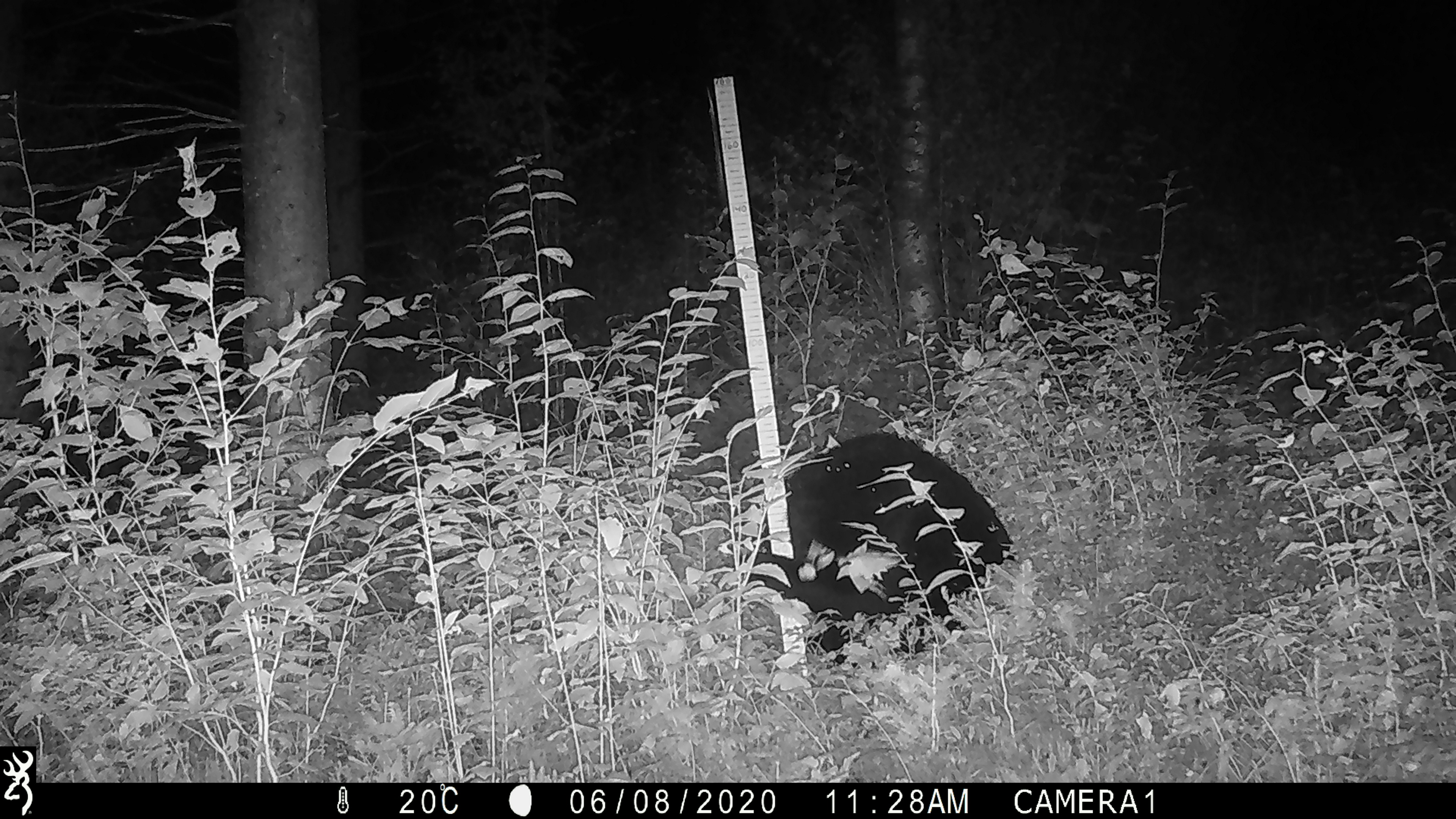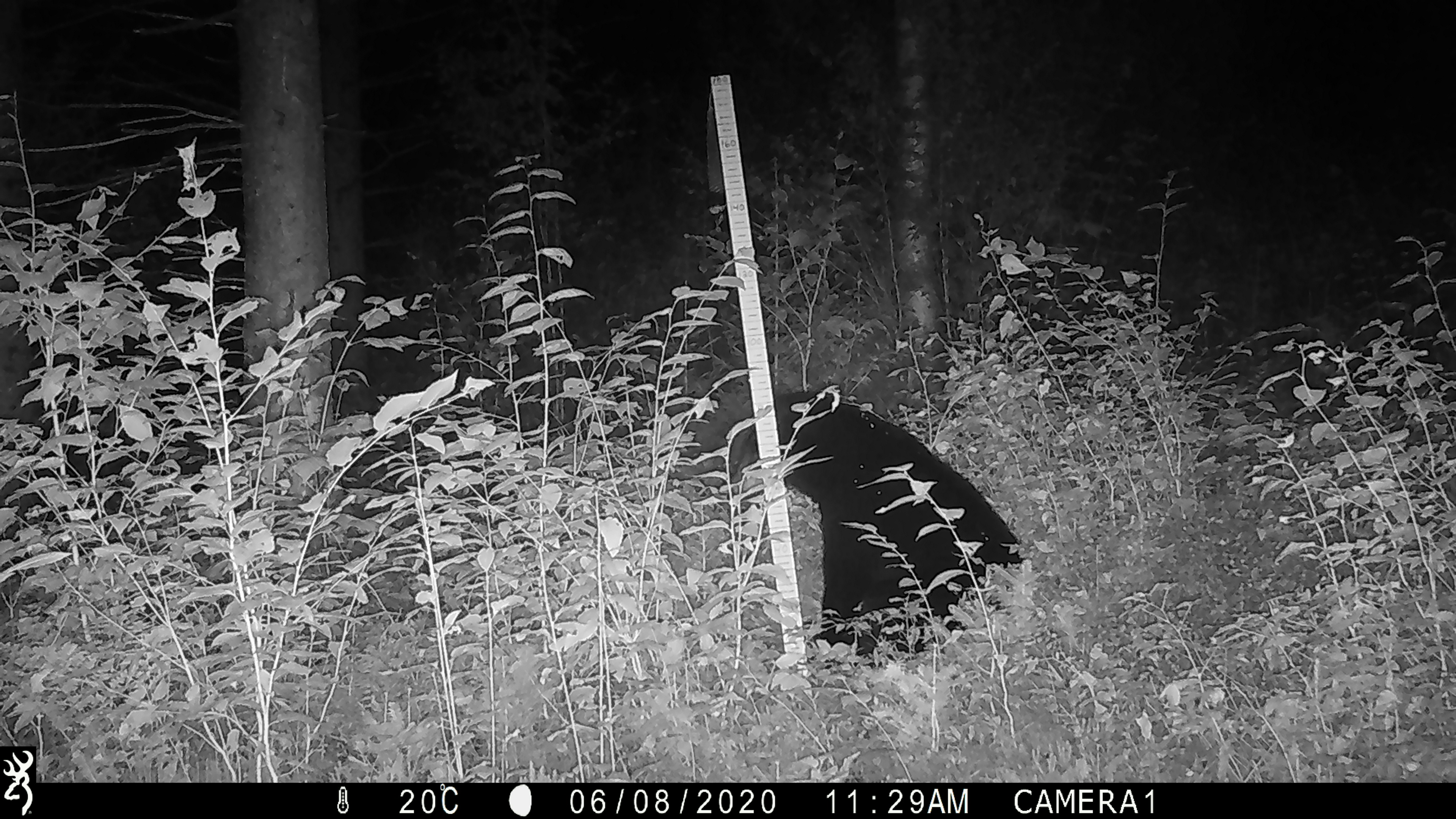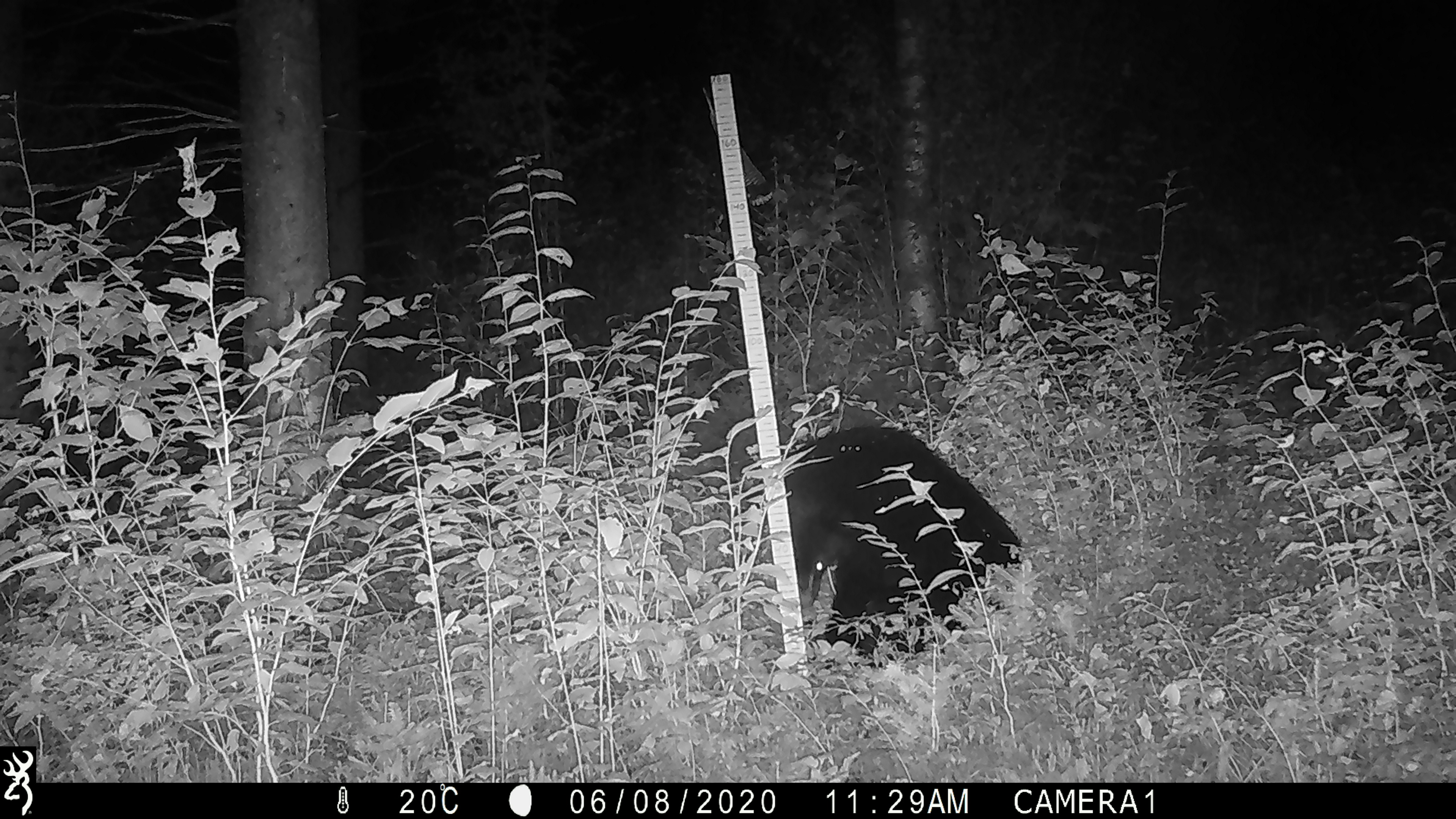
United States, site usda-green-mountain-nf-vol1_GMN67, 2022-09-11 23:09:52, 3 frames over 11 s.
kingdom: Animalia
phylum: Chordata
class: Mammalia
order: Carnivora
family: Ursidae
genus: Ursus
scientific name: Ursus americanus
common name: black bear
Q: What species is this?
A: Black bear (Ursus americanus).